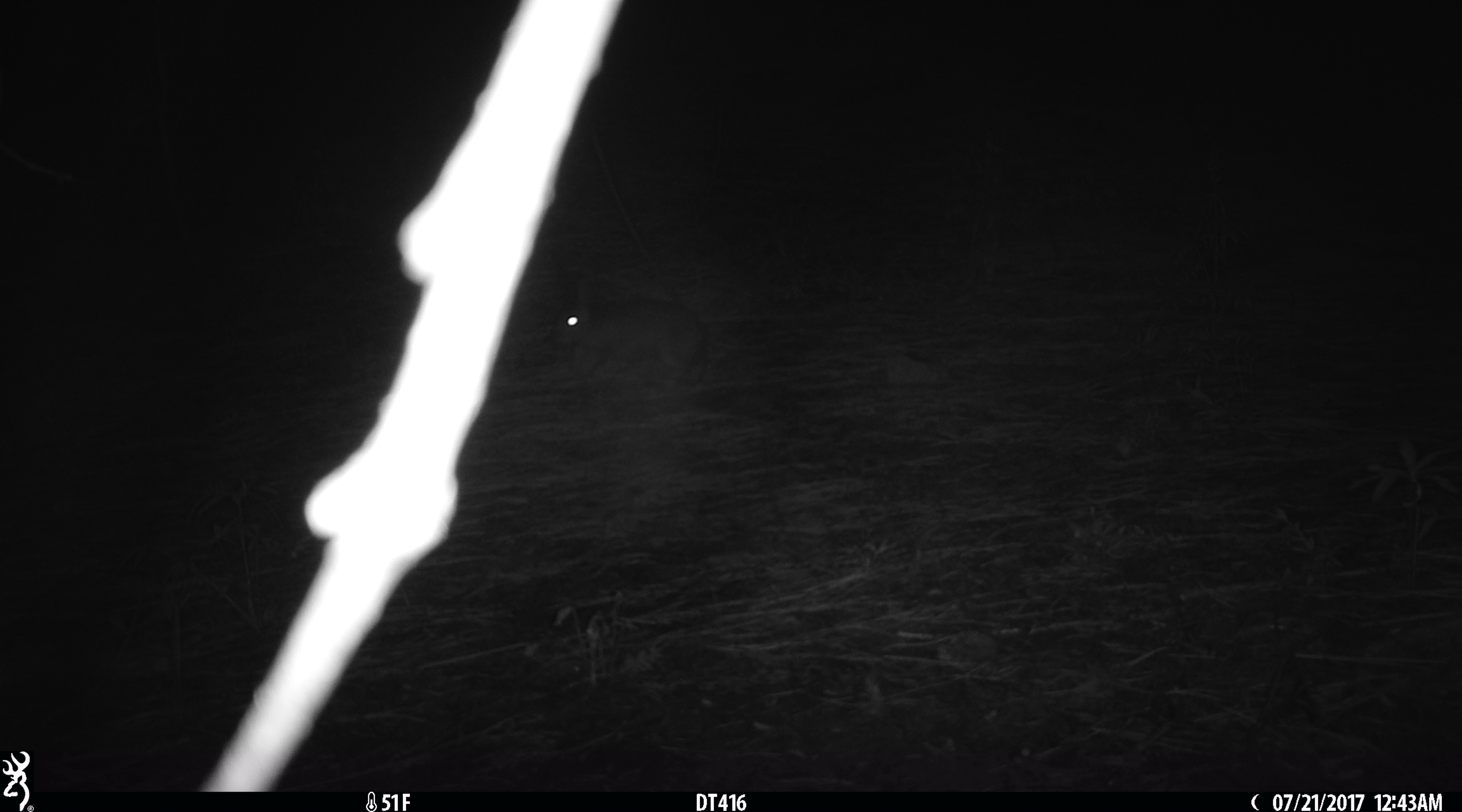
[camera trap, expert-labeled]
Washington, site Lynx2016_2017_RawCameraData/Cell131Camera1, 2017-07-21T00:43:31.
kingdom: Animalia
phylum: Chordata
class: Mammalia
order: Lagomorpha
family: Leporidae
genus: Lepus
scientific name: Lepus americanus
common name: snowshoe hare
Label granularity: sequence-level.